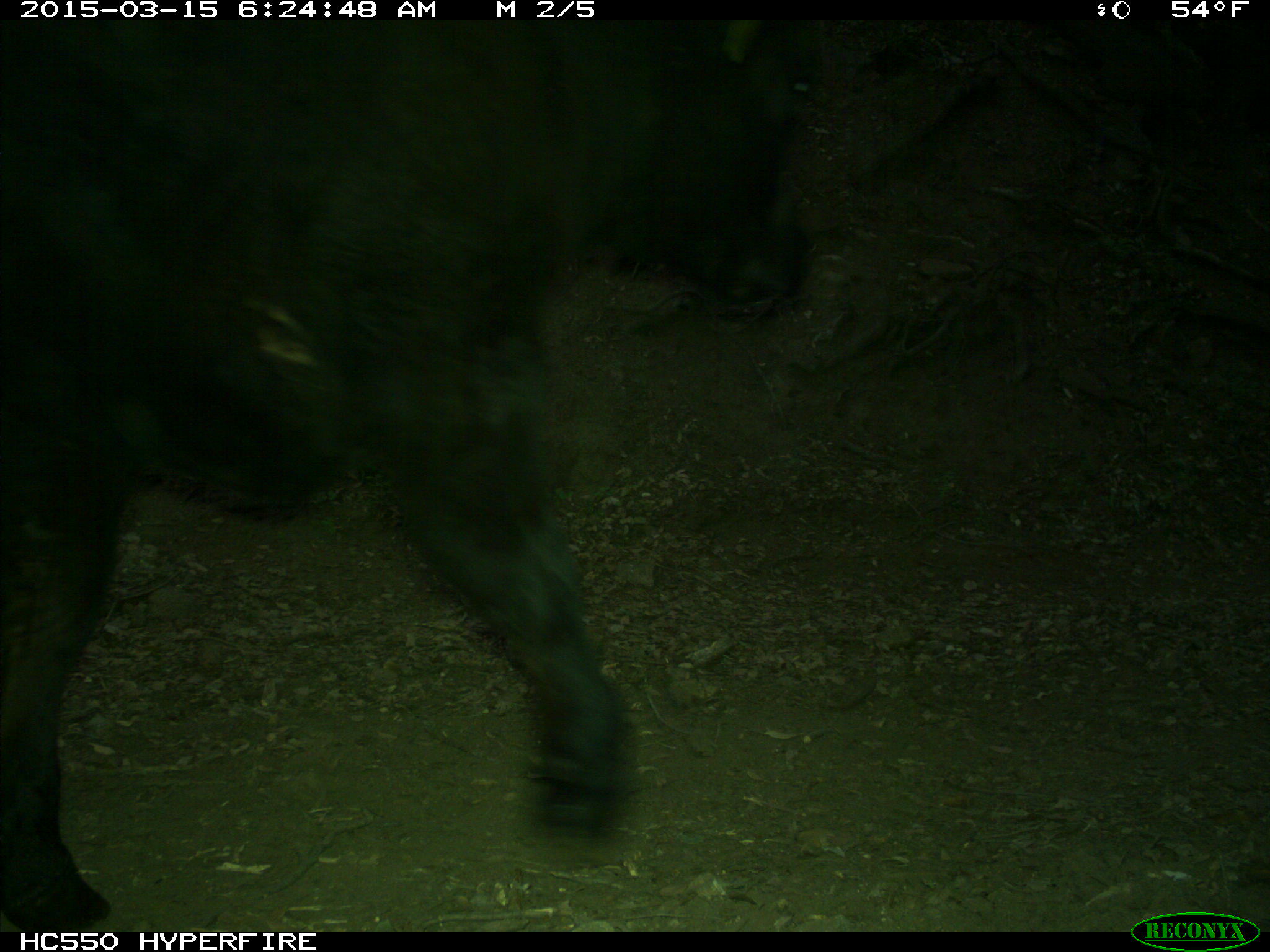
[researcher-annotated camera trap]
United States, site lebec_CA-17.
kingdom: Animalia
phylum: Chordata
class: Mammalia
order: Artiodactyla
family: Bovidae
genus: Bos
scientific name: Bos taurus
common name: domestic cow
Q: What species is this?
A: Bos taurus (domestic cow).